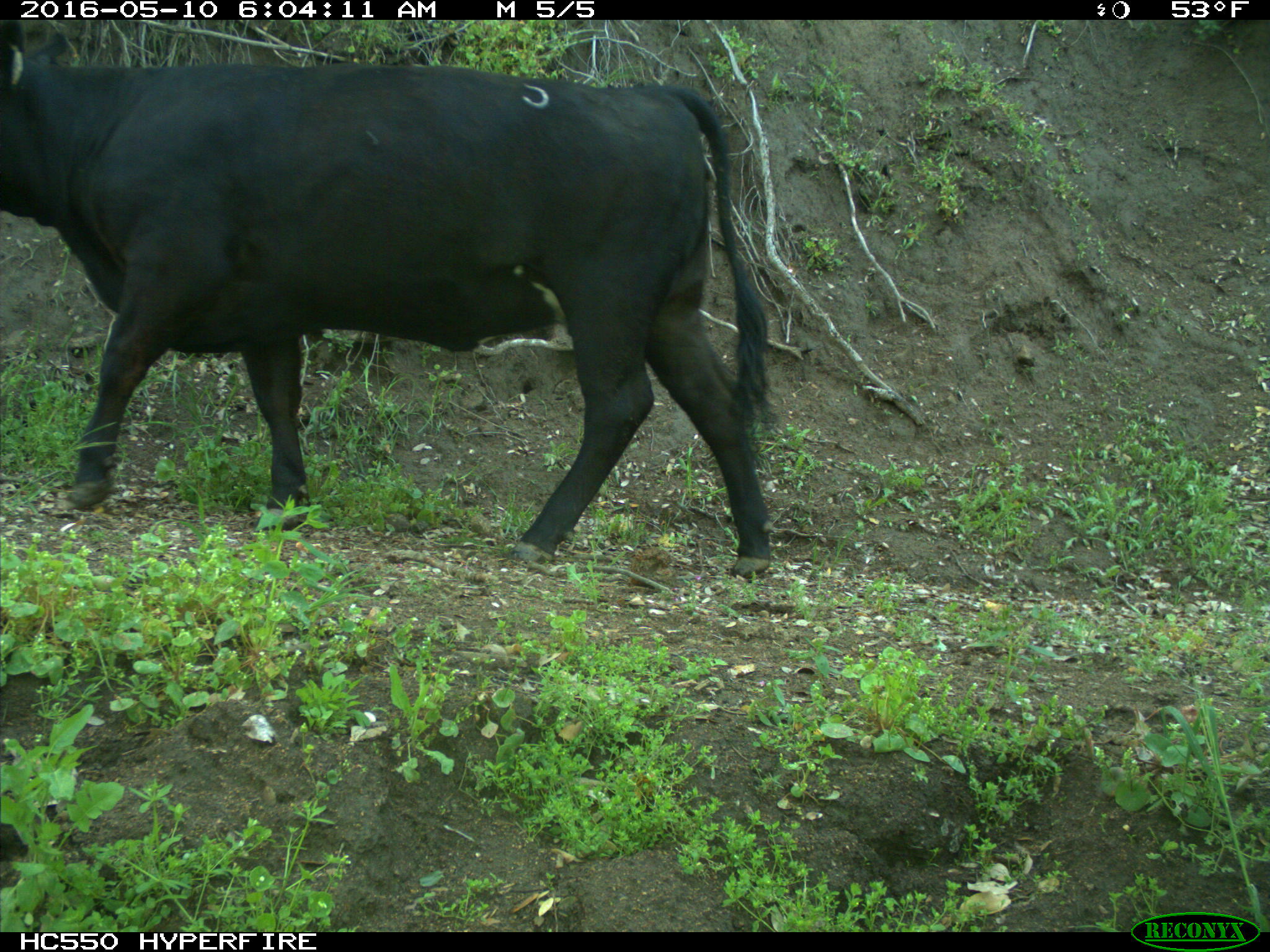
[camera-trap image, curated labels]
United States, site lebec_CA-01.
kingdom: Animalia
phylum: Chordata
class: Mammalia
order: Artiodactyla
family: Bovidae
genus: Bos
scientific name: Bos taurus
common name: domestic cow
Bos taurus (domestic cow).